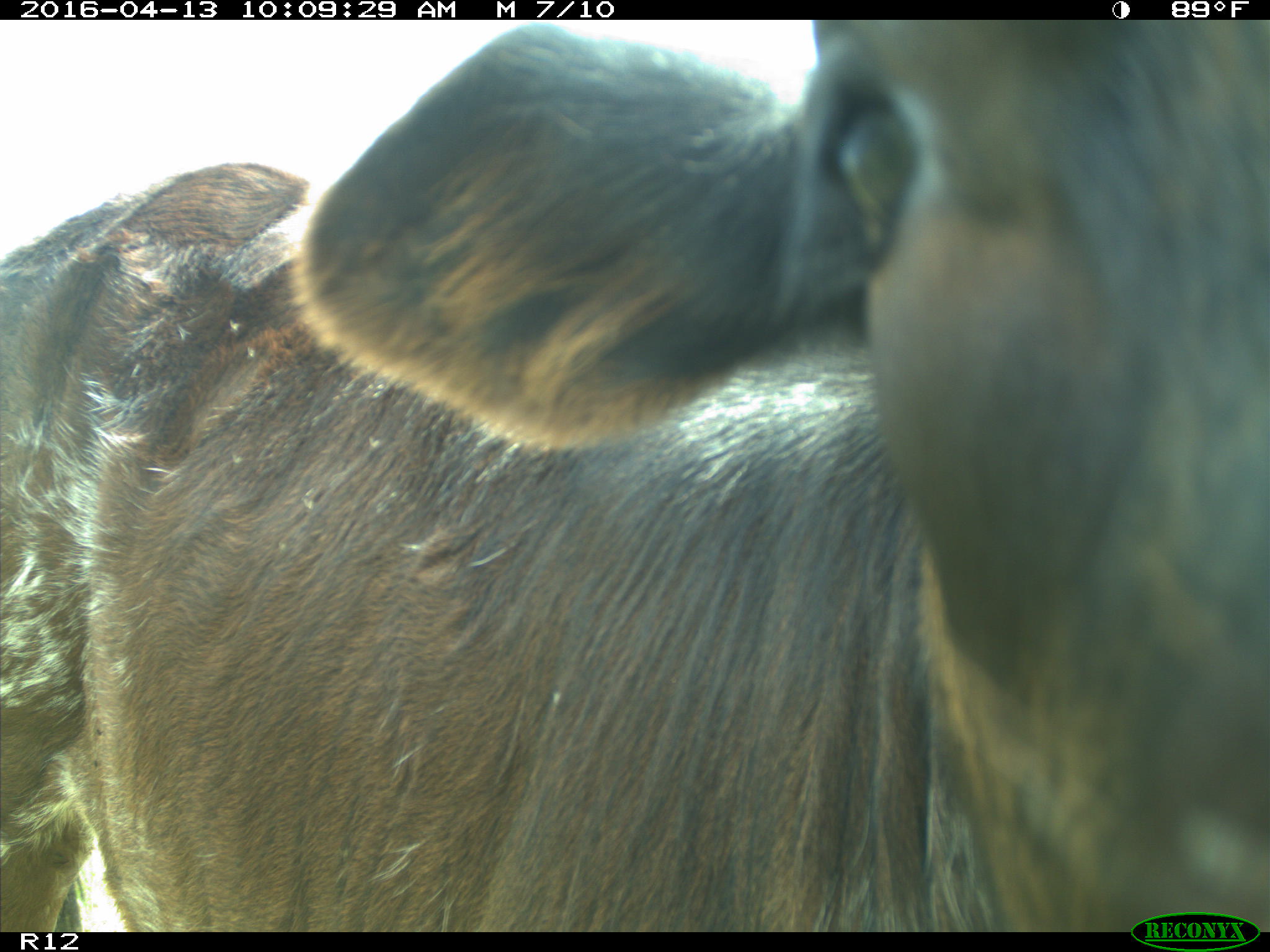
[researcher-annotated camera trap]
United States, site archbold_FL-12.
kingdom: Animalia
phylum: Chordata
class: Mammalia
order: Artiodactyla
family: Bovidae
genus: Bos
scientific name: Bos taurus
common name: domestic cow